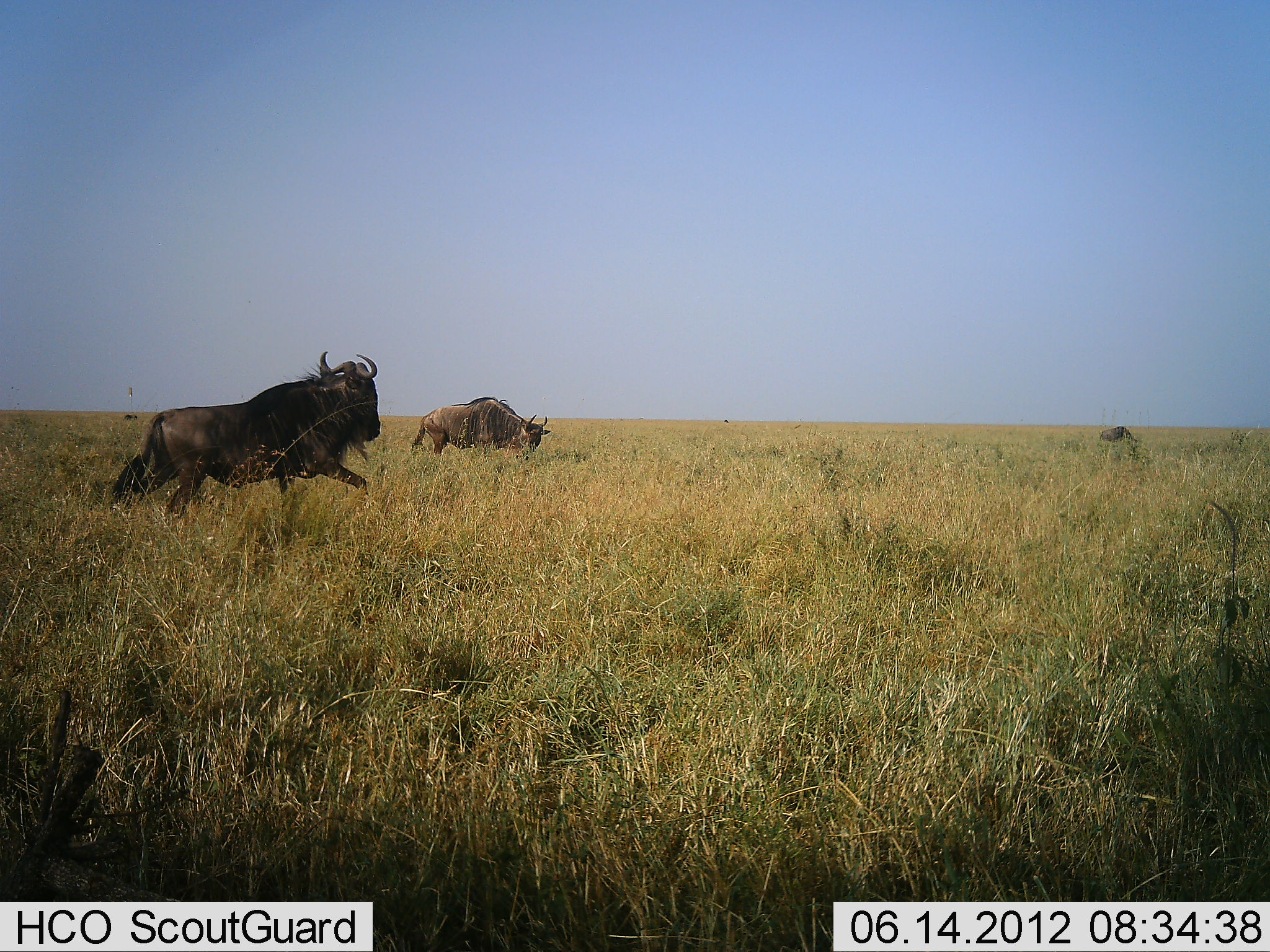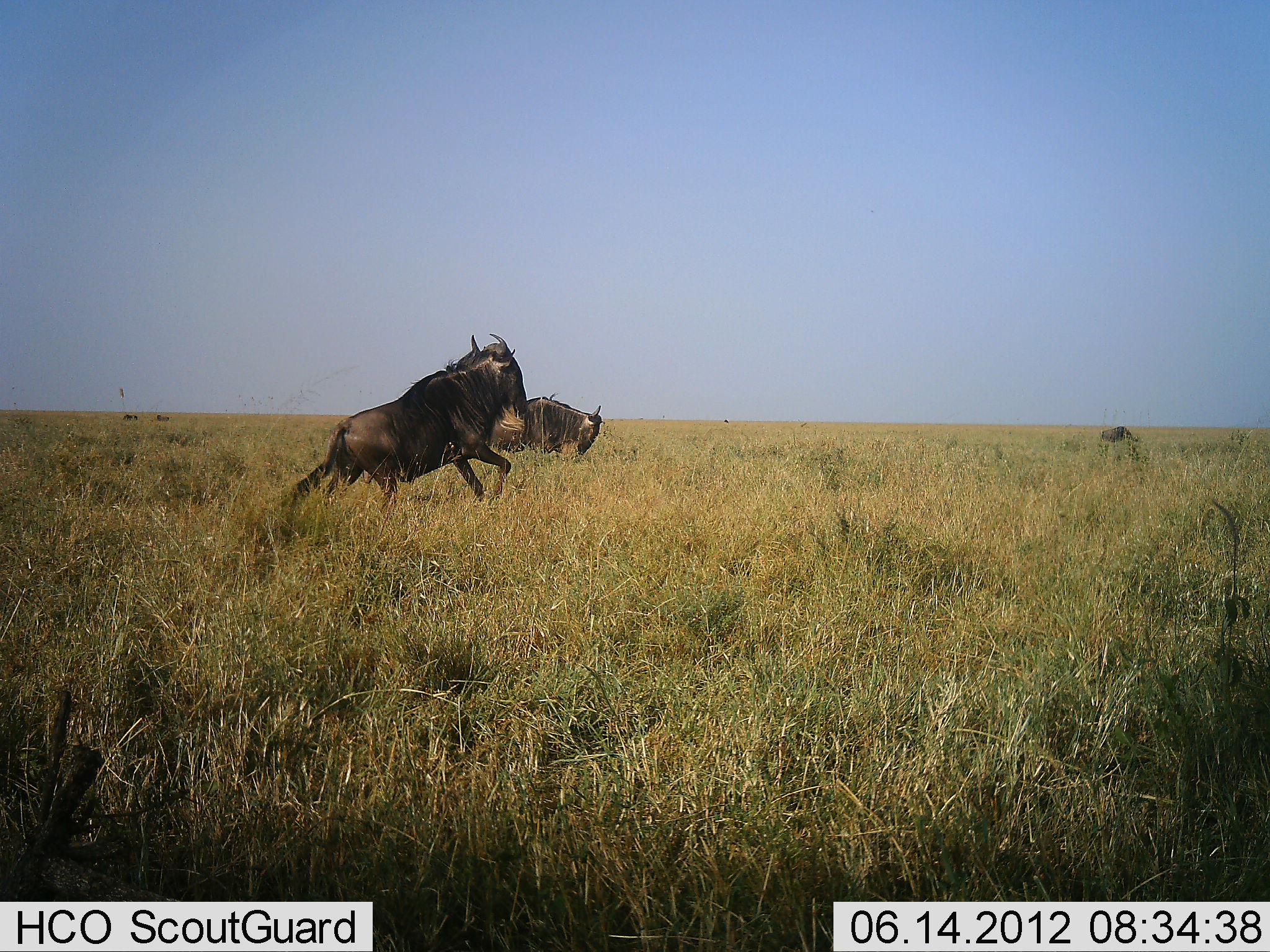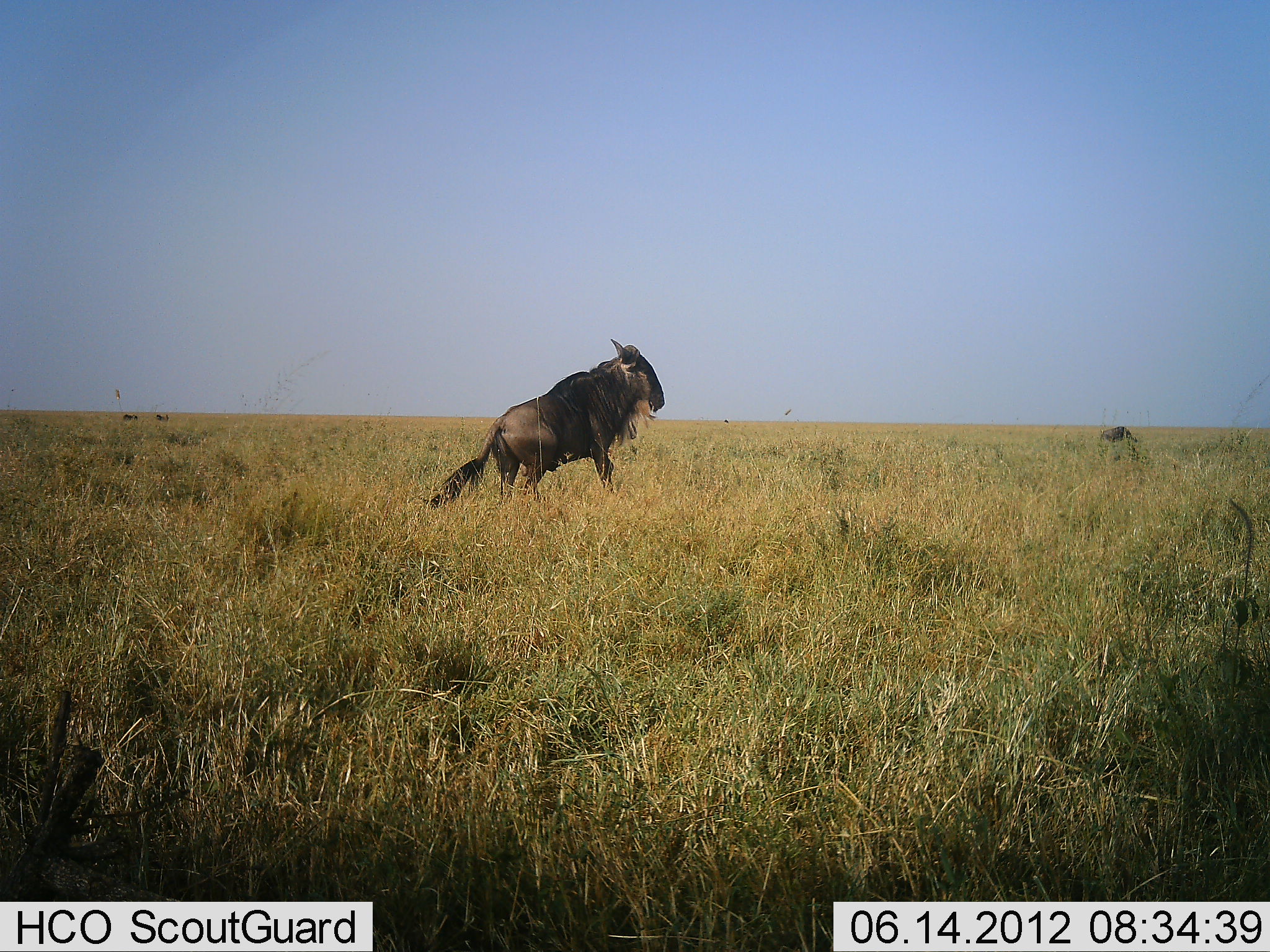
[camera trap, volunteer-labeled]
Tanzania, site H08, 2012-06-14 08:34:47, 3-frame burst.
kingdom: Animalia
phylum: Chordata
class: Mammalia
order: Artiodactyla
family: Bovidae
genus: Connochaetes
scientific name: Connochaetes taurinus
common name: blue wildebeest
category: wildebeest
Wildebeest (blue wildebeest) (Connochaetes taurinus), count 2. Behavior (volunteer vote fractions): standing 9%, resting 0%, moving 91%, interacting 9%. Young present (vote fraction): 0%. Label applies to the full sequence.